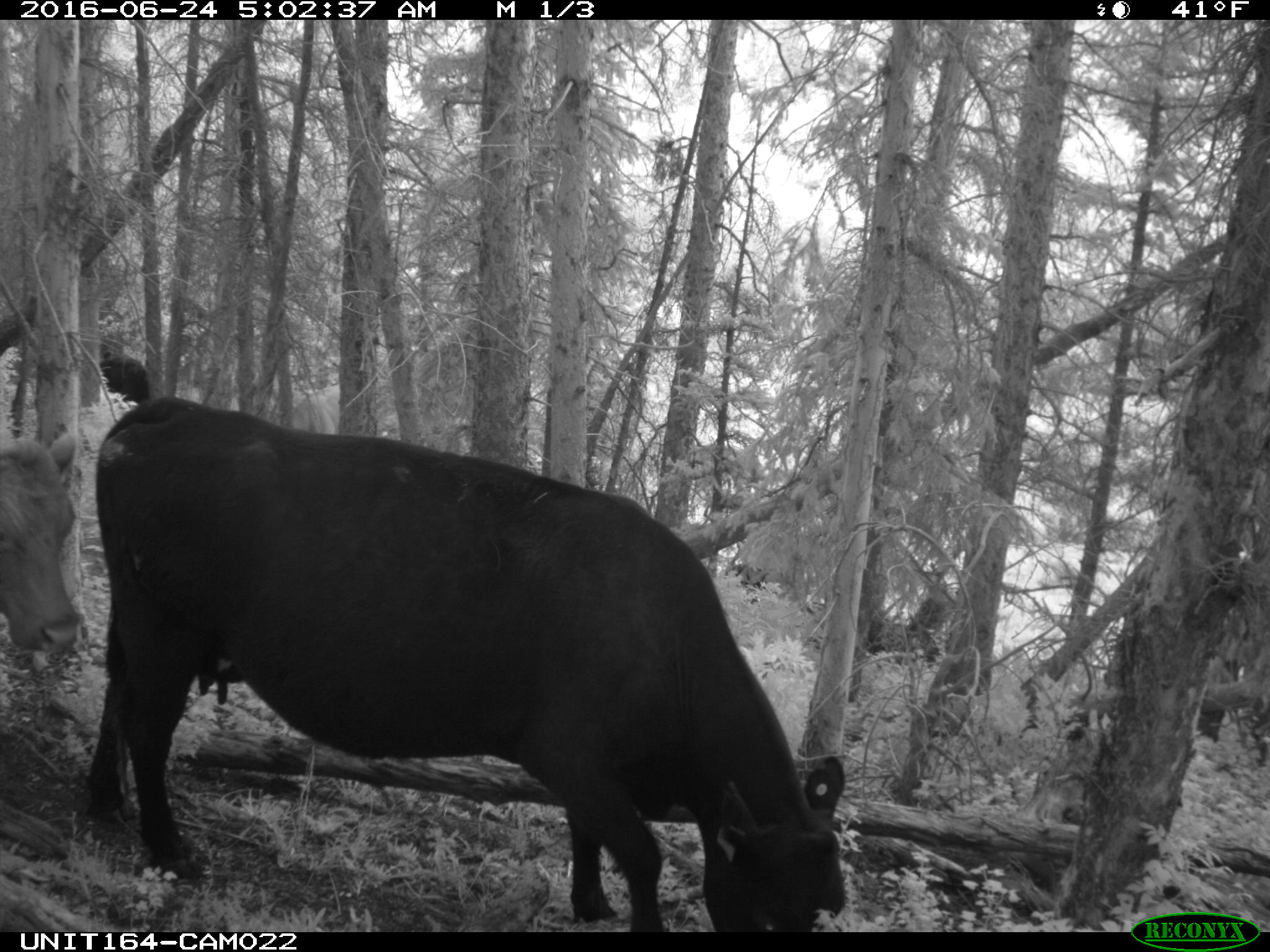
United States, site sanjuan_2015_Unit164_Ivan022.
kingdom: Animalia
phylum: Chordata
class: Mammalia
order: Artiodactyla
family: Bovidae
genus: Bos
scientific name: Bos taurus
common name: domestic cow